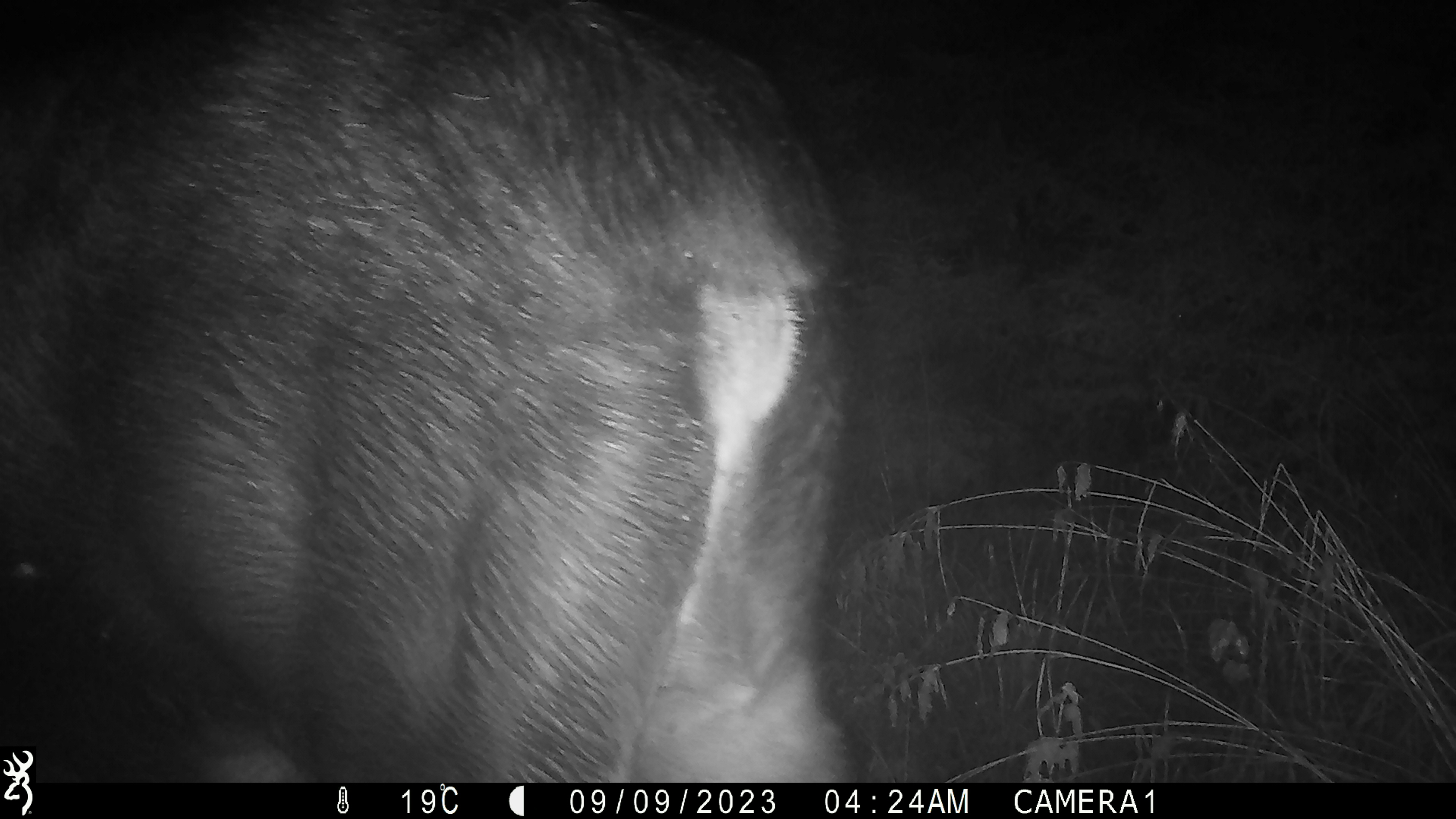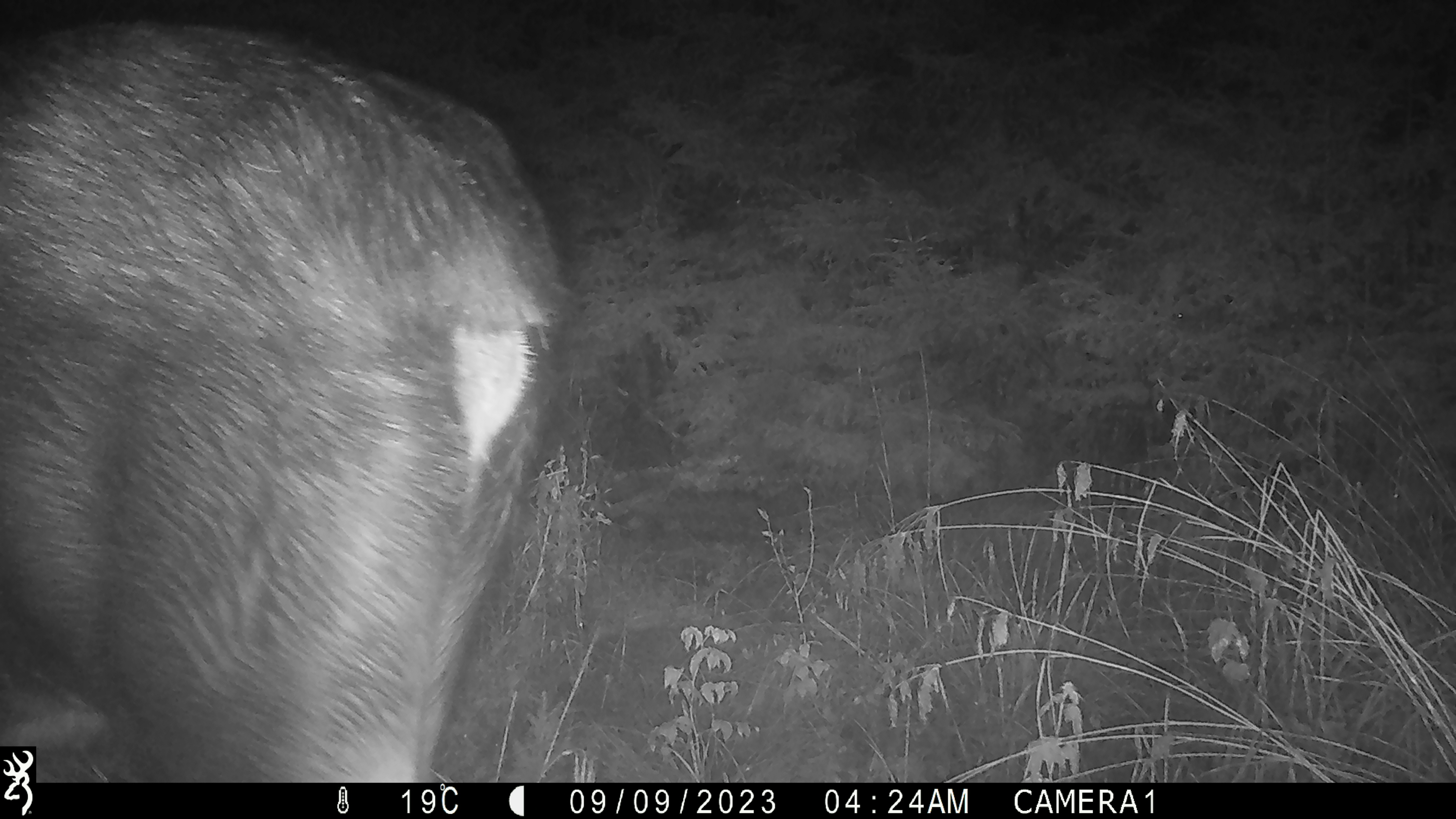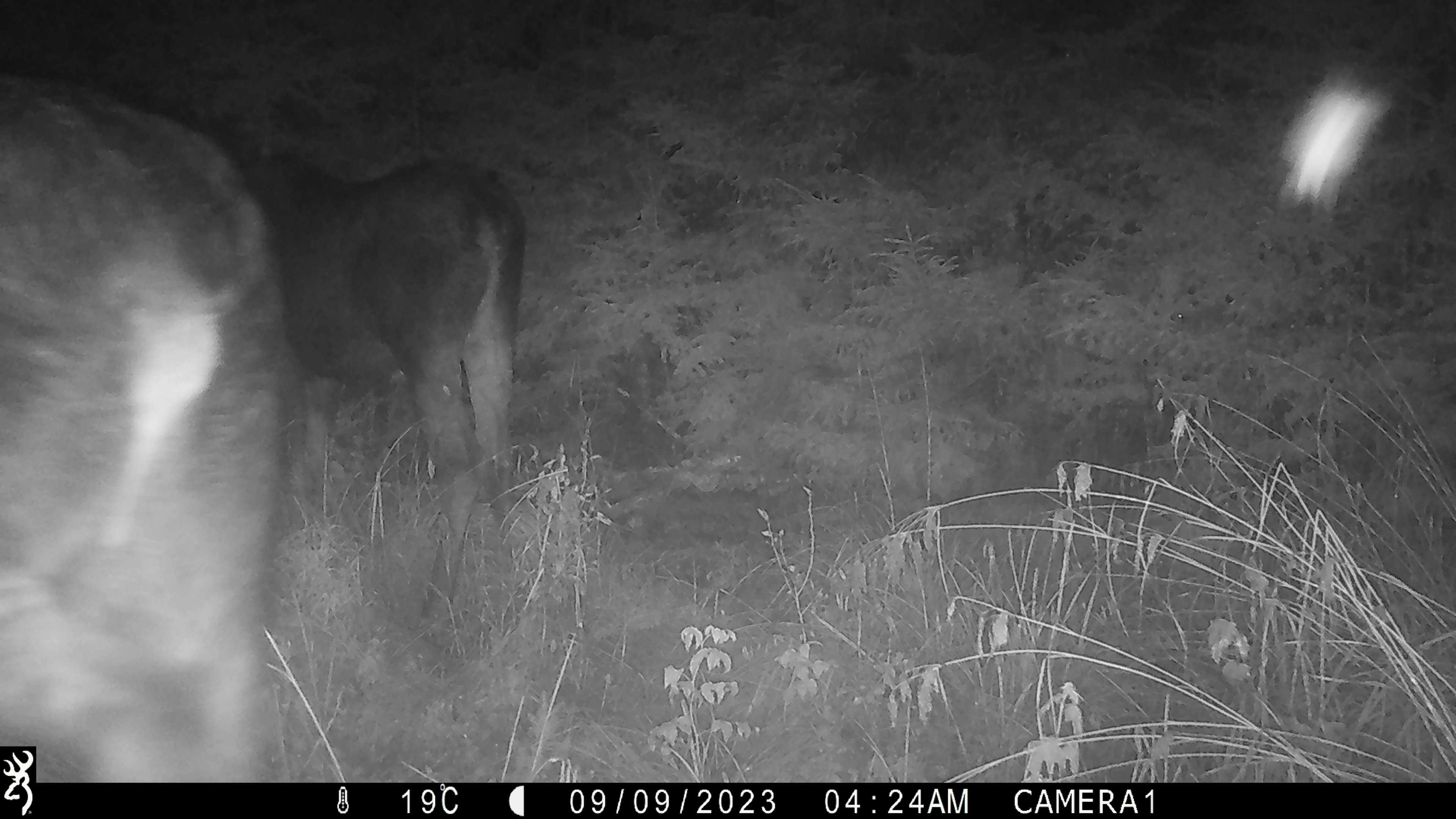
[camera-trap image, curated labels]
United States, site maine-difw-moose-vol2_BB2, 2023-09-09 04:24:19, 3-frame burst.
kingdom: Animalia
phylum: Chordata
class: Mammalia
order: Artiodactyla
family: Cervidae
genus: Alces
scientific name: Alces alces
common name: moose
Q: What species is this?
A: Moose (Alces alces).